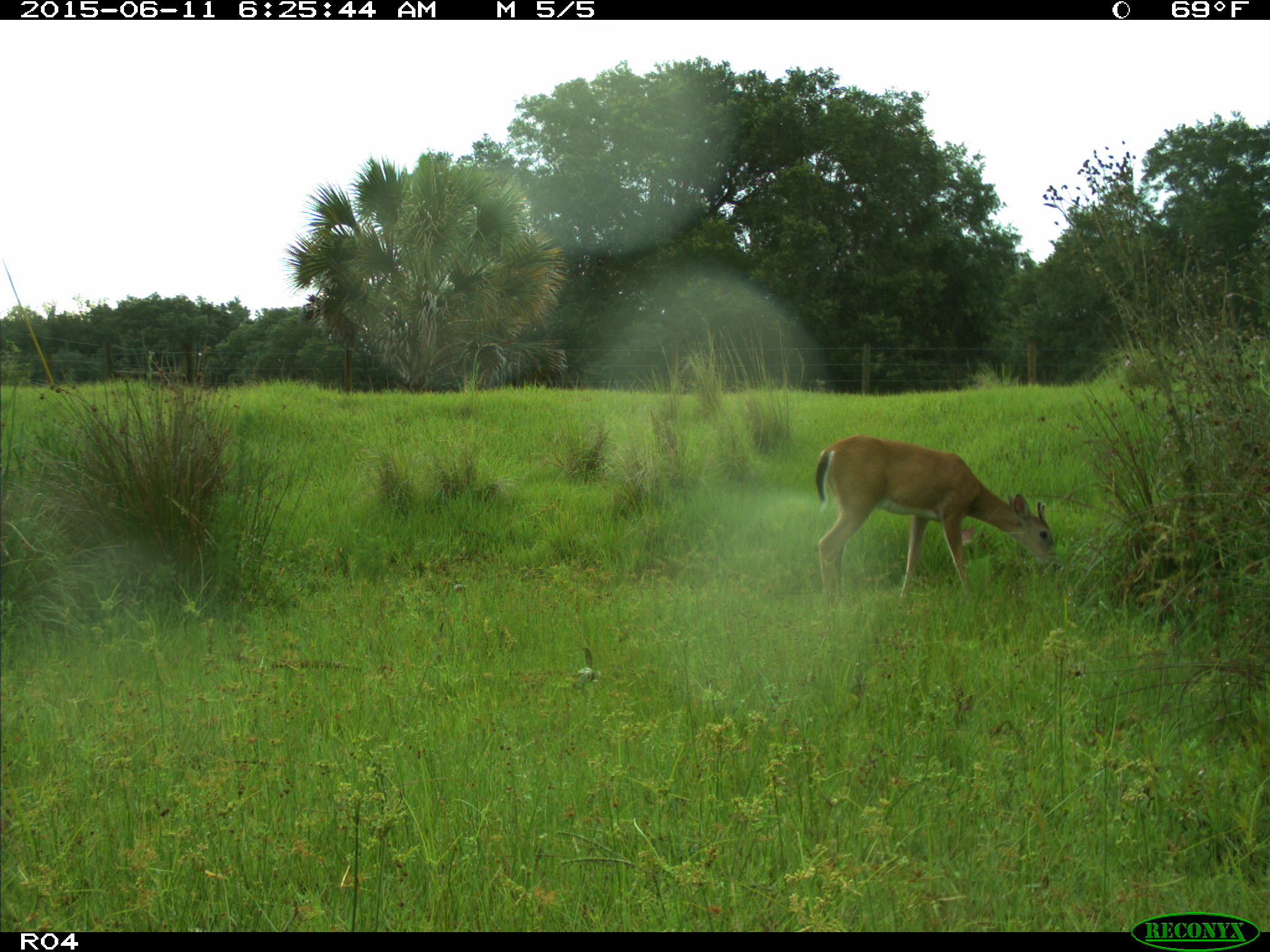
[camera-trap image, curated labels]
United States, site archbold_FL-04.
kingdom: Animalia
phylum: Chordata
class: Mammalia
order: Artiodactyla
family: Cervidae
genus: Odocoileus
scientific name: Odocoileus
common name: deer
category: unidentified deer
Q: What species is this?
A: Unidentified deer (deer) (Odocoileus).